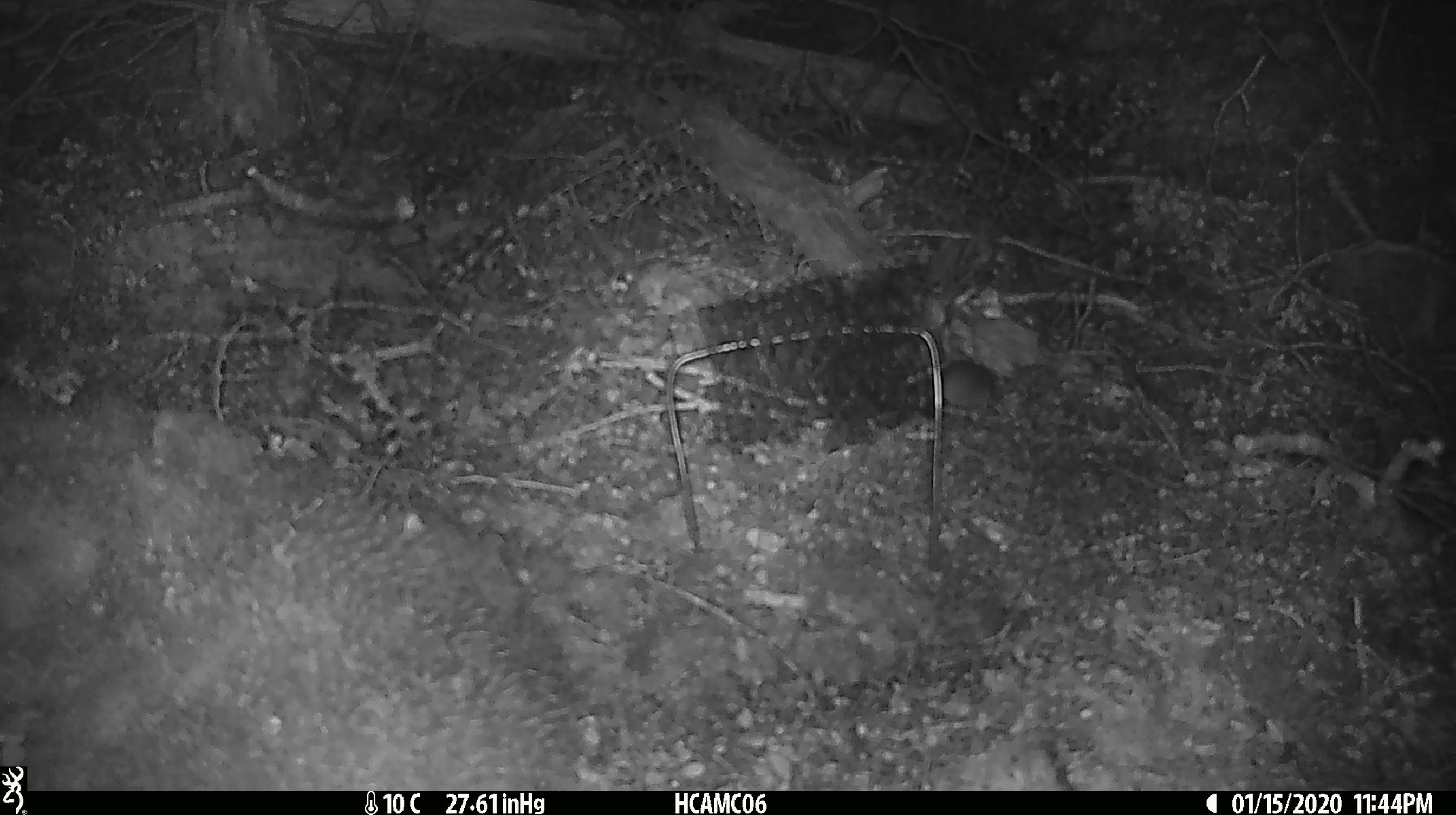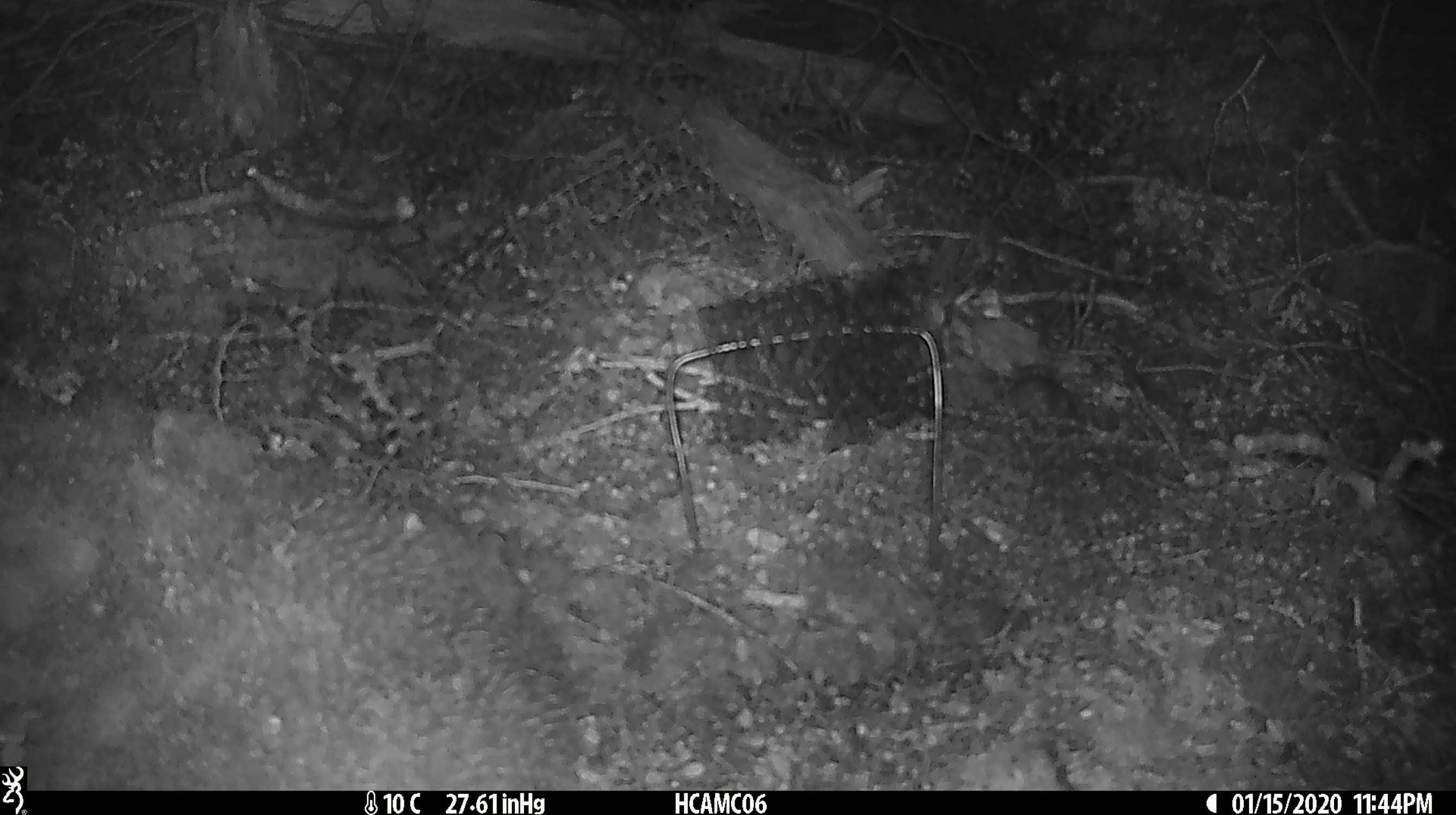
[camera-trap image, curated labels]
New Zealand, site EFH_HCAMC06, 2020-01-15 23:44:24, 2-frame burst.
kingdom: Animalia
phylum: Chordata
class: Mammalia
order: Rodentia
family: Muridae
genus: Mus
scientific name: Mus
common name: mouse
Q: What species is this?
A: Mouse (Mus).